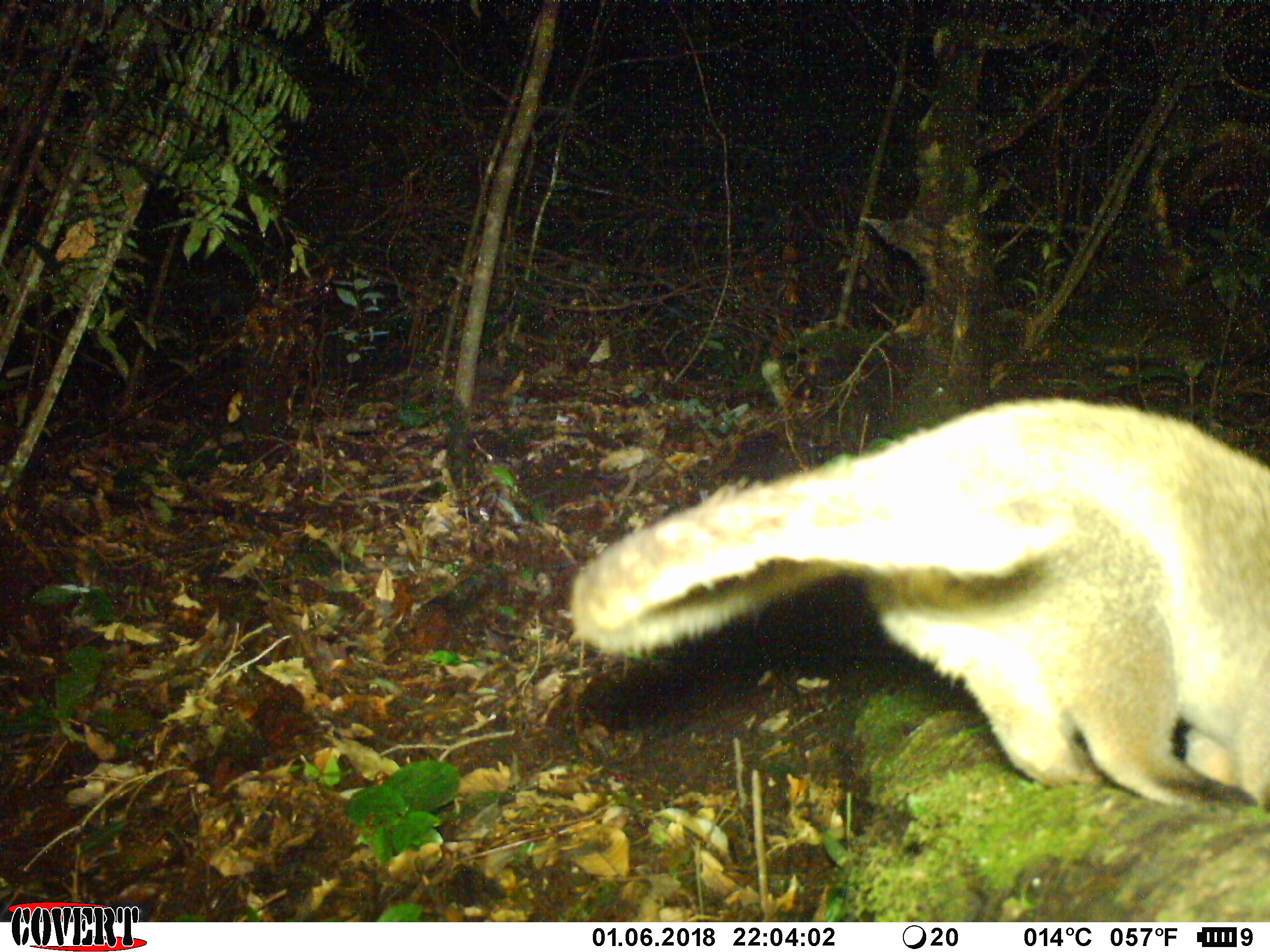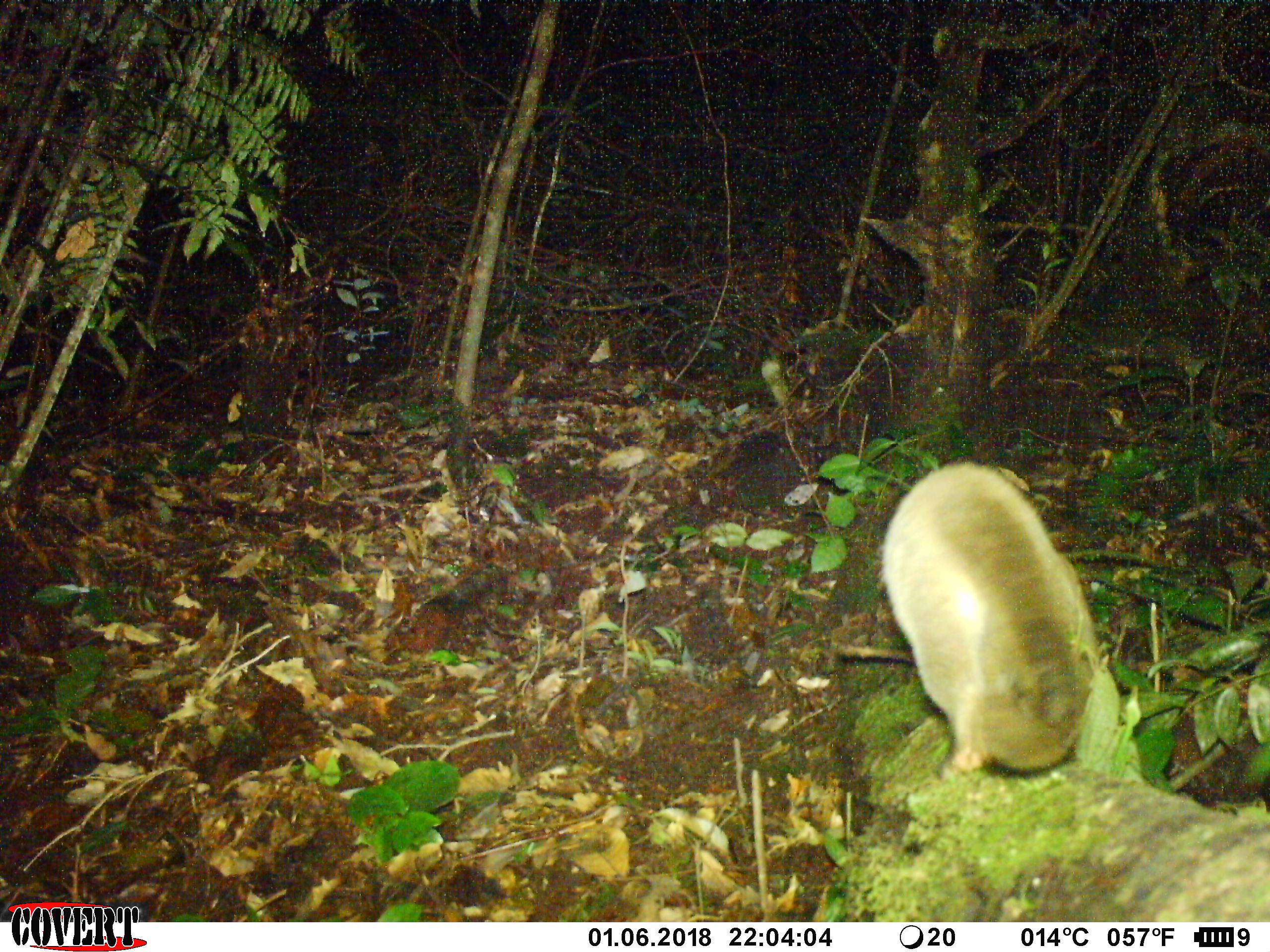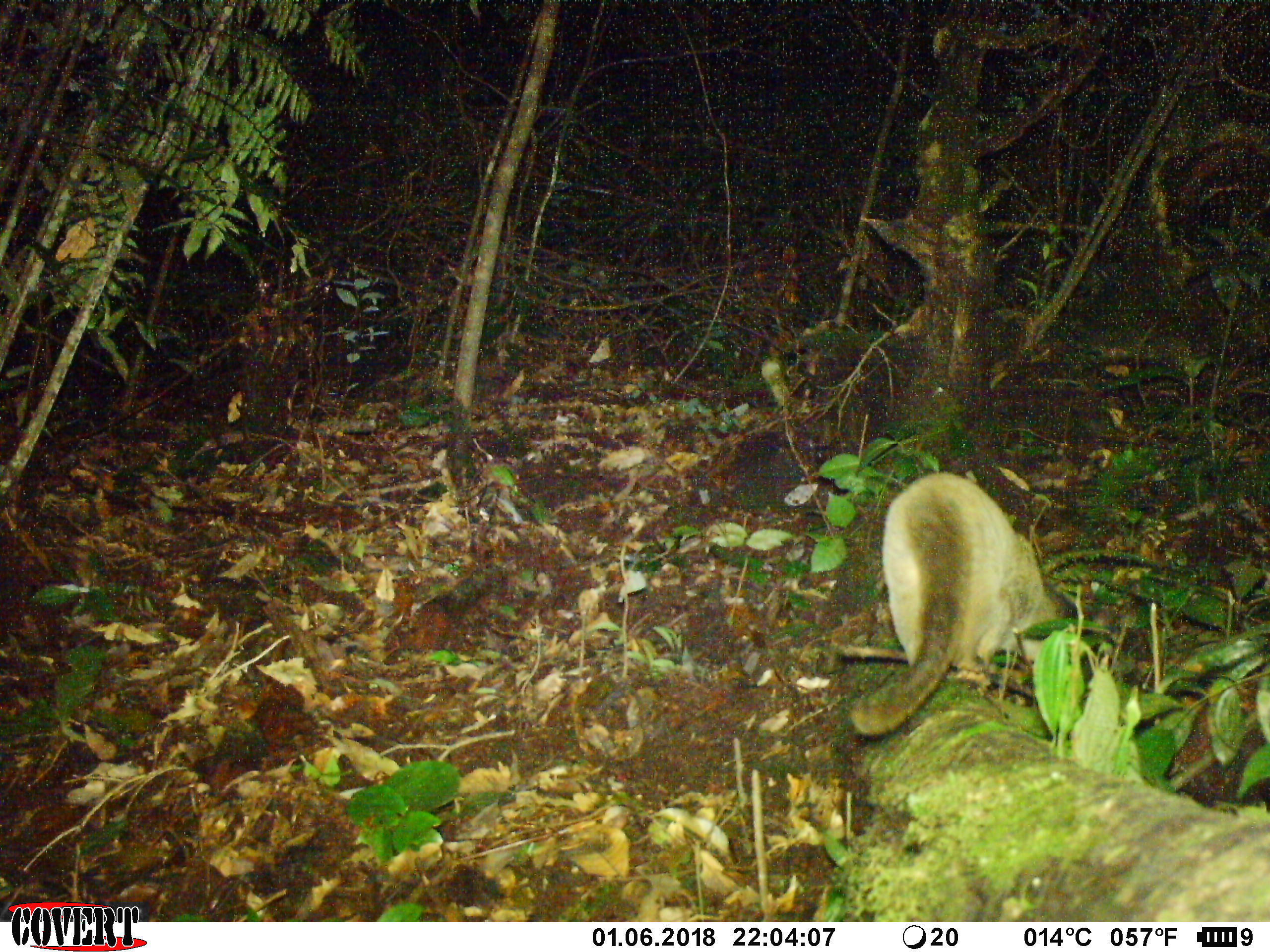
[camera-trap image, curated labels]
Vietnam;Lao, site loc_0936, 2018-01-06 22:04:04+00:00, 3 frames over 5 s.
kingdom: Animalia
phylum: Chordata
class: Mammalia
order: Carnivora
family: Viverridae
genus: Paguma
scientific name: Paguma larvata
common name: masked palm civet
Masked palm civet (Paguma larvata). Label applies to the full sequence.